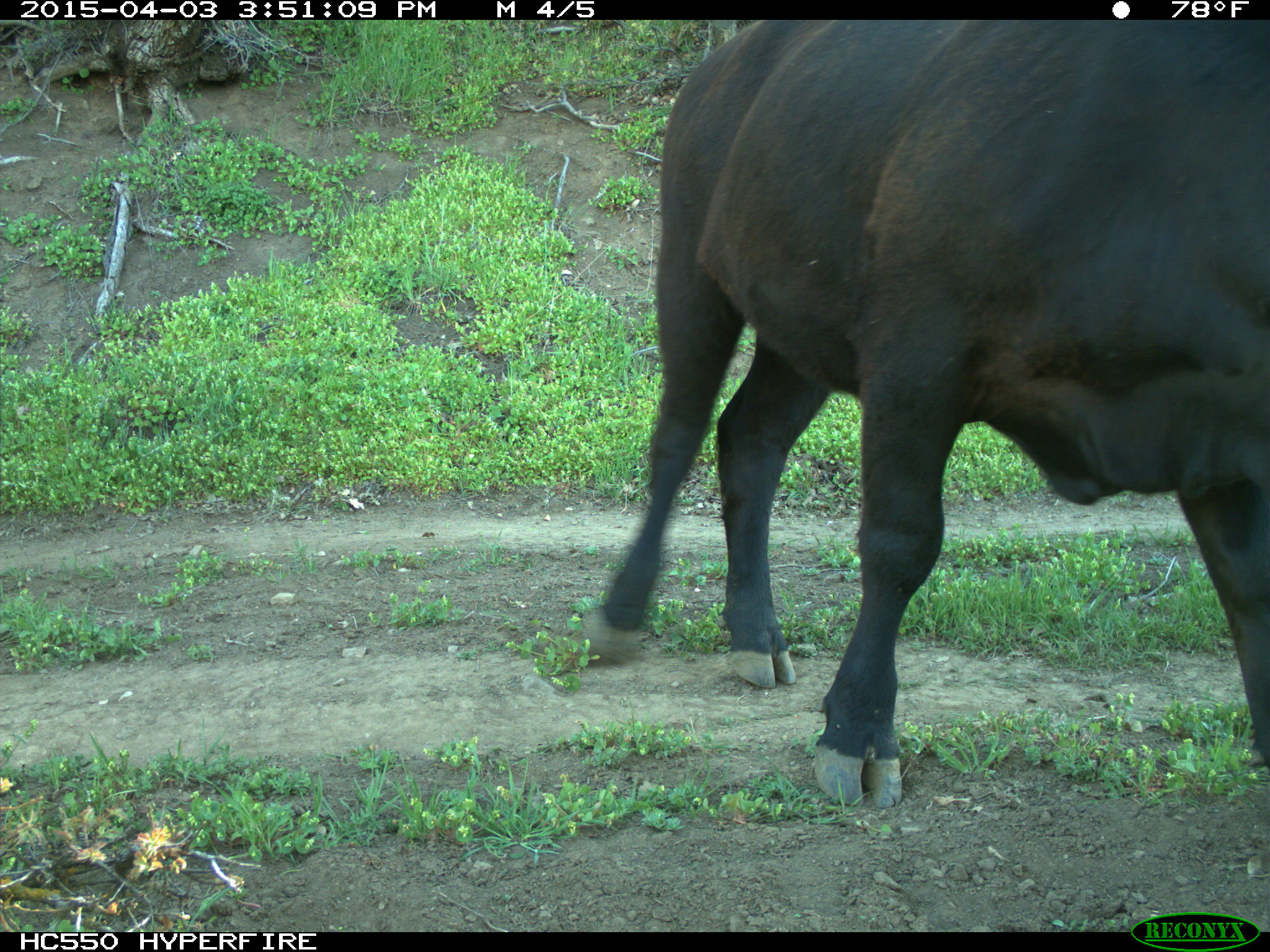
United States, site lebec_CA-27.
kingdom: Animalia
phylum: Chordata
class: Mammalia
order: Artiodactyla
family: Bovidae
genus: Bos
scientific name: Bos taurus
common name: domestic cow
Bos taurus (domestic cow).